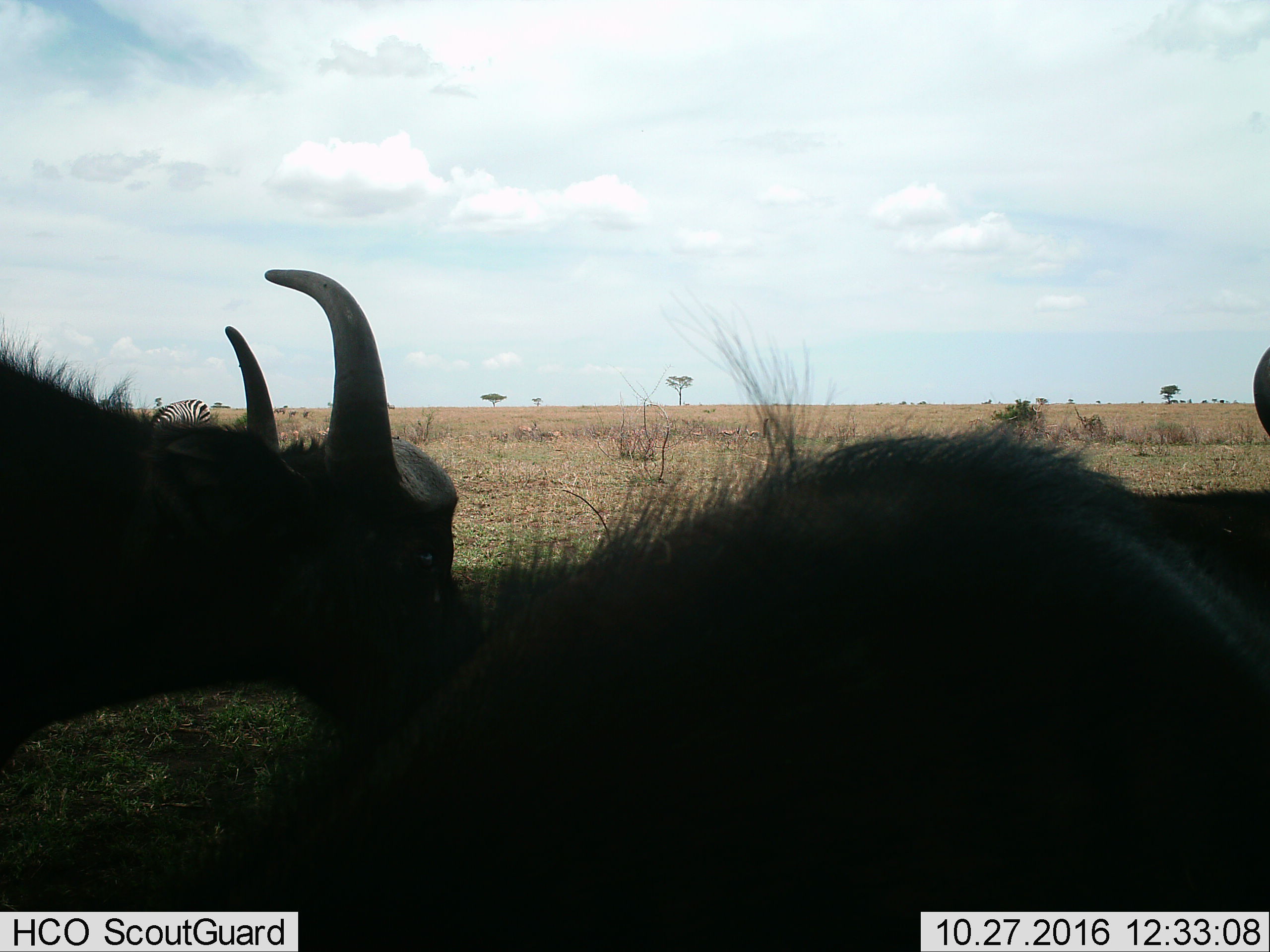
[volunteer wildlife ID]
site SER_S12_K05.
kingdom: Animalia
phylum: Chordata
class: Mammalia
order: Artiodactyla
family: Bovidae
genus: Syncerus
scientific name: Syncerus caffer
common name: african buffalo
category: buffalo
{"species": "buffalo (african buffalo) (Syncerus caffer)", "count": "3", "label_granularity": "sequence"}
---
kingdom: Animalia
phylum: Chordata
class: Mammalia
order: Perissodactyla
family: Equidae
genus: Equus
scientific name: Equus quagga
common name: plains zebra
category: zebraplains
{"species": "zebraplains (plains zebra) (Equus quagga)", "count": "1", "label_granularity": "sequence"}